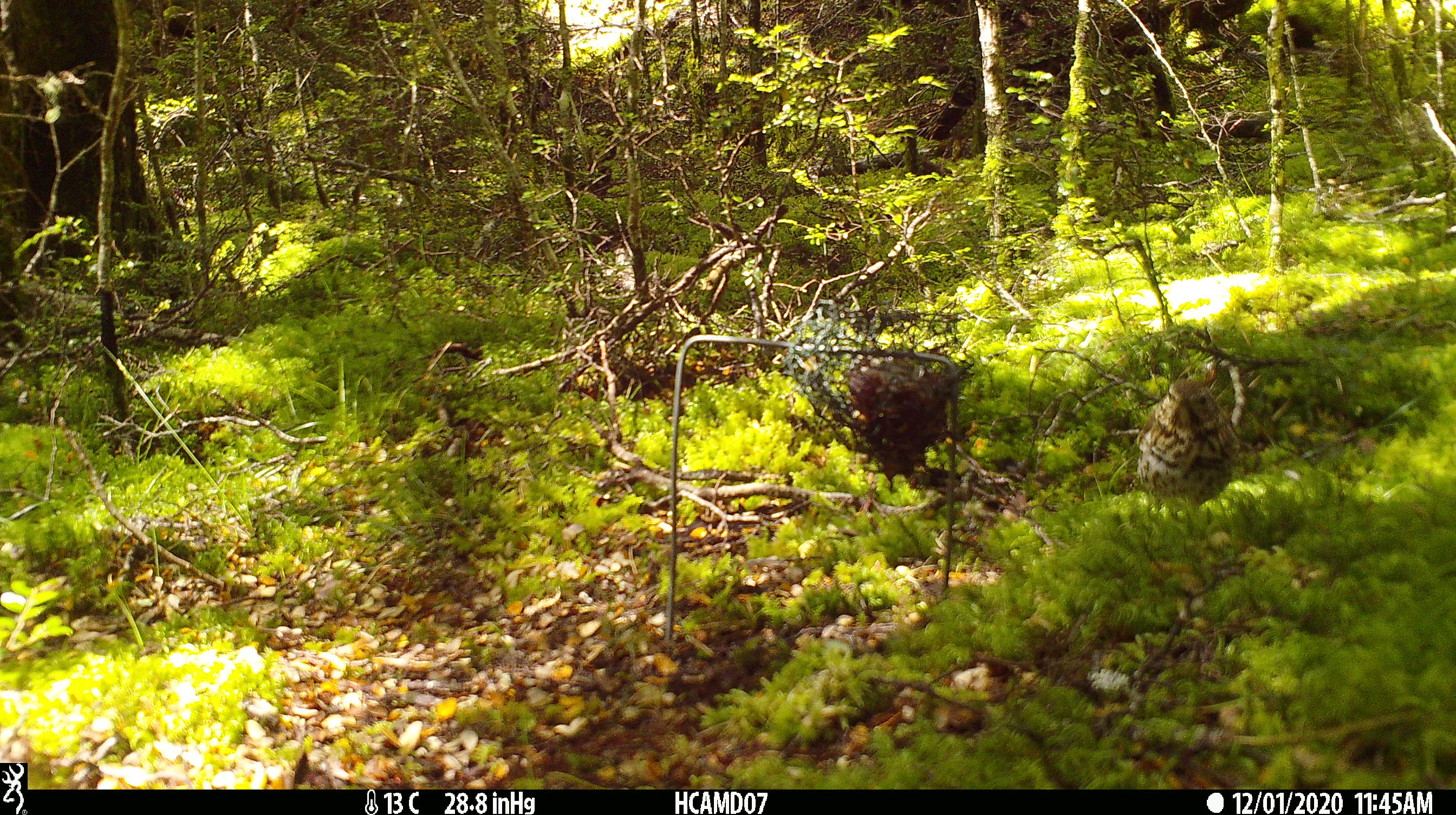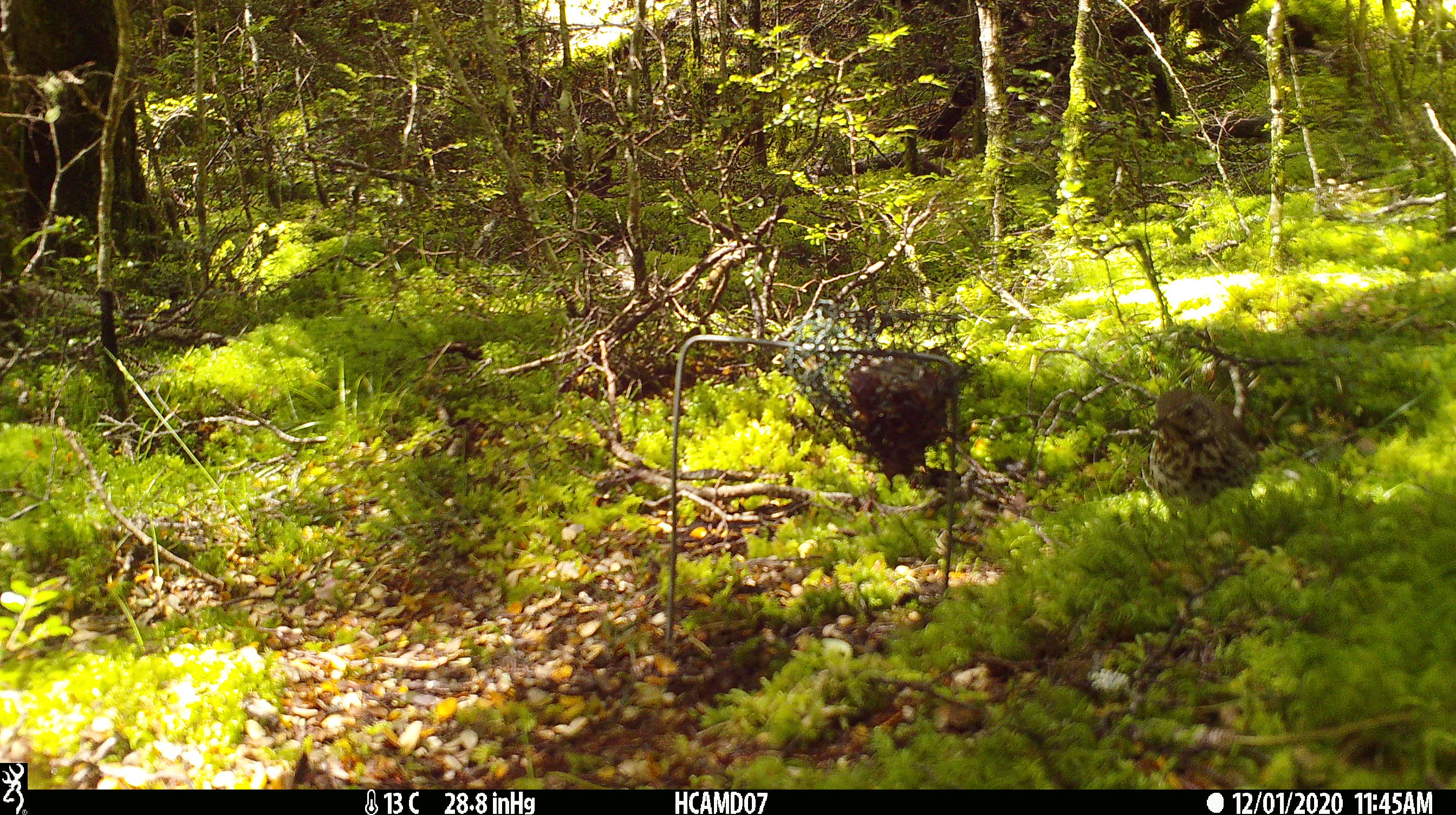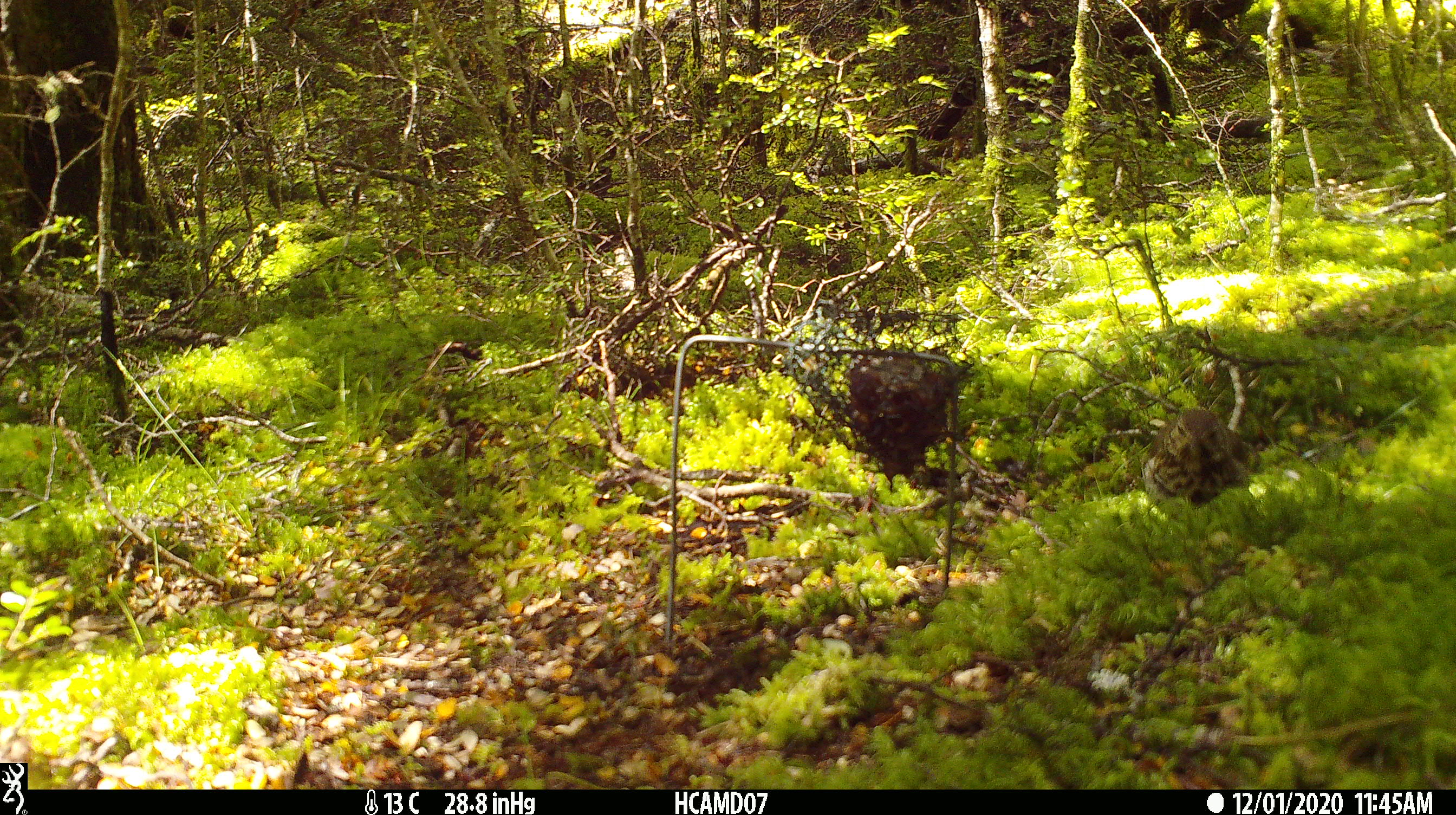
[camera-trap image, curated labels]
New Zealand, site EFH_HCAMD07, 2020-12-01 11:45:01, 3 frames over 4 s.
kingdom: Animalia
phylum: Chordata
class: Aves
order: Passeriformes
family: Turdidae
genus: Turdus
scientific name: Turdus philomelos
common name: song thrush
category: thrush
Thrush (song thrush) (Turdus philomelos).